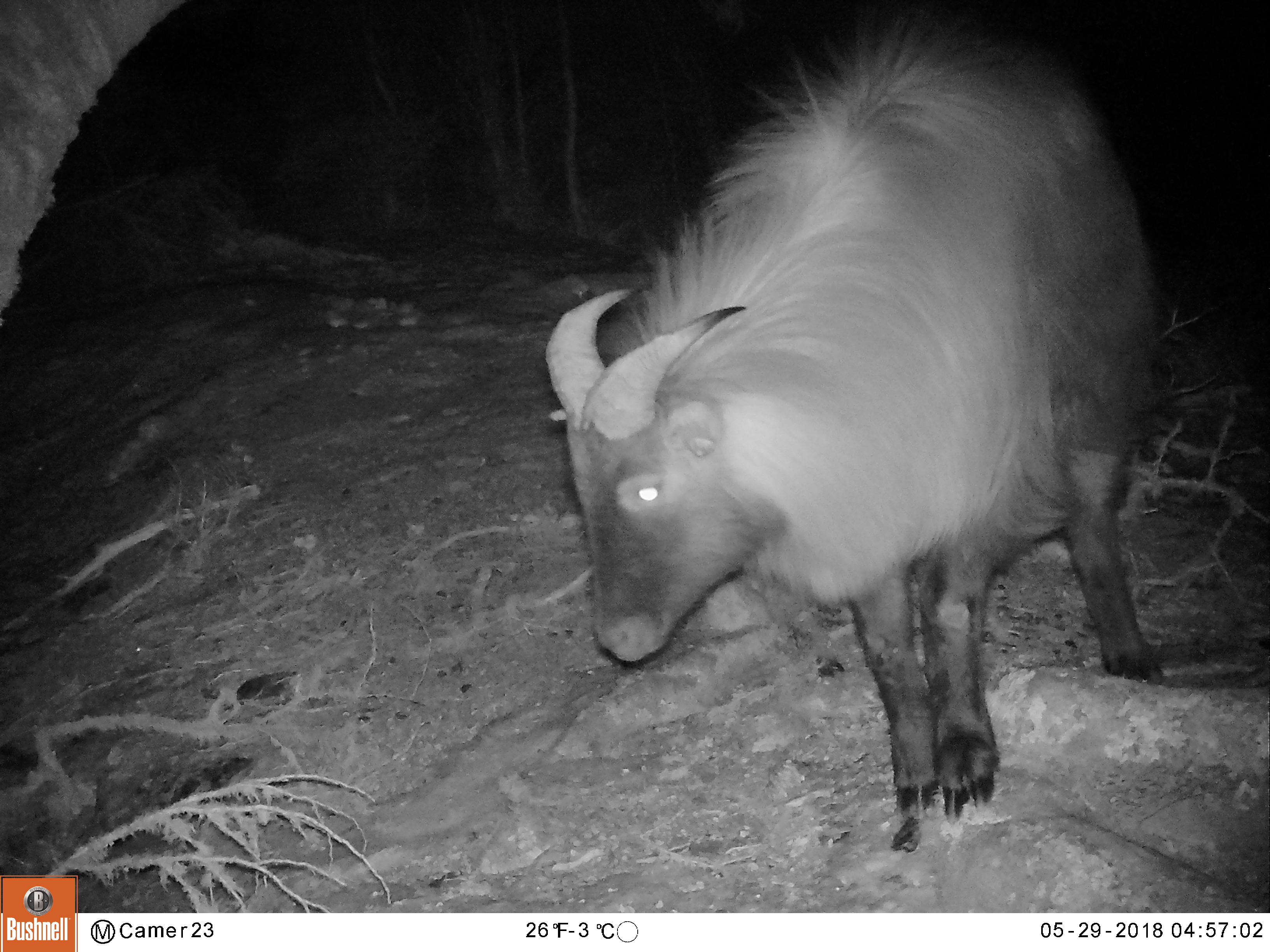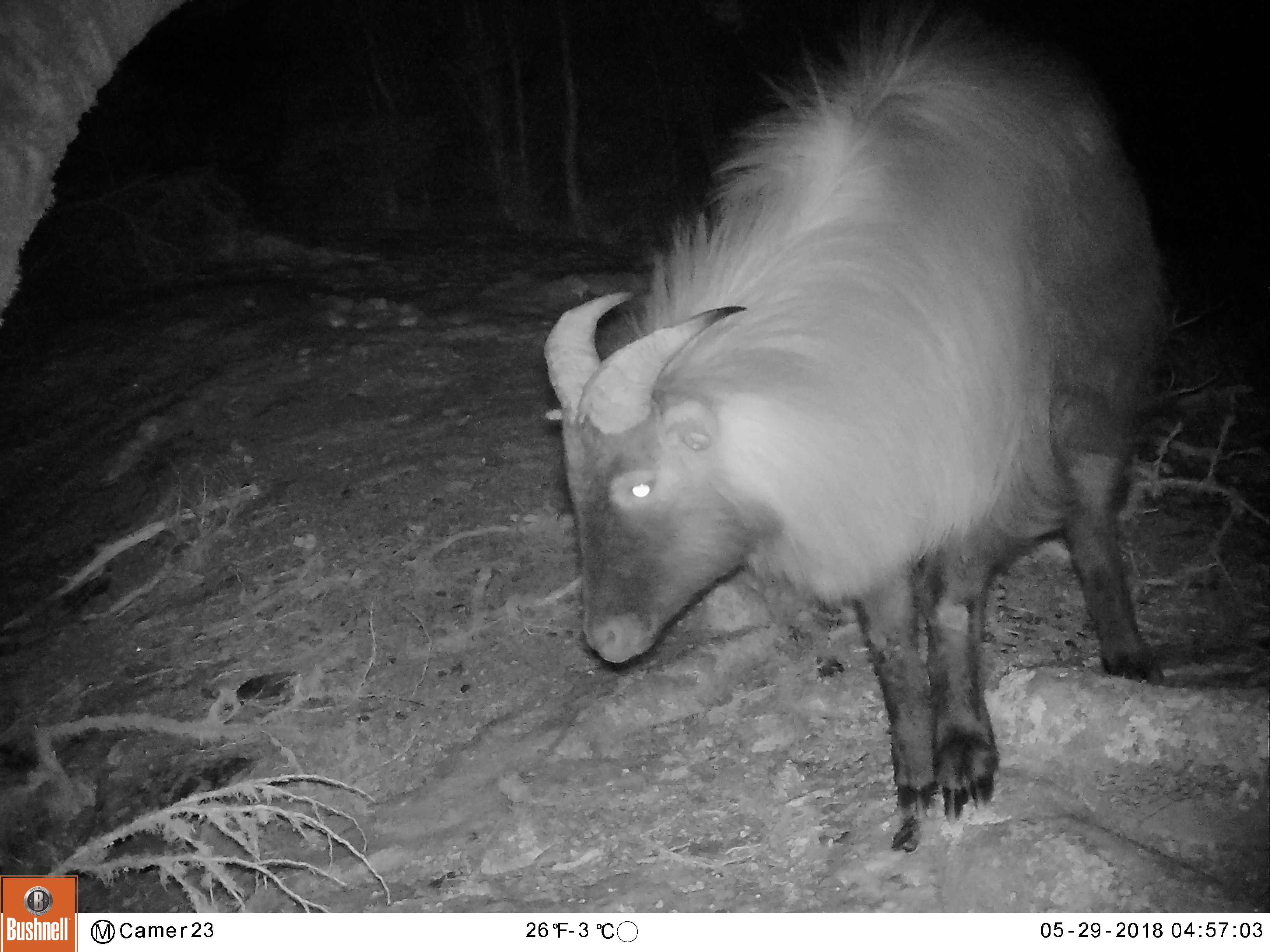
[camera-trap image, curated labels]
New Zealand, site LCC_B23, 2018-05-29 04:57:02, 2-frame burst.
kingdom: Animalia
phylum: Chordata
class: Mammalia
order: Artiodactyla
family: Bovidae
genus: Nilgiritragus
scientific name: Nilgiritragus hylocrius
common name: tahr